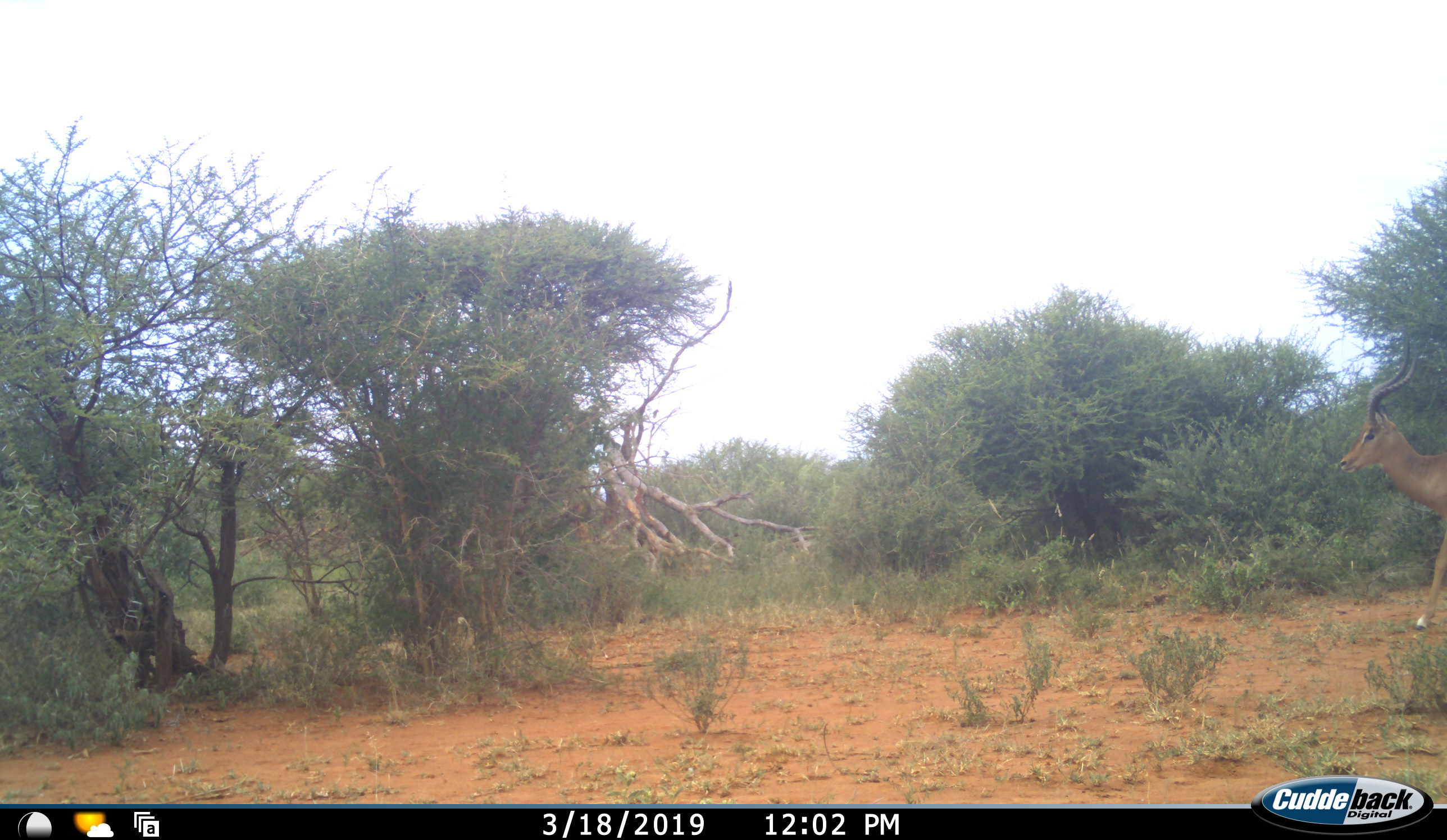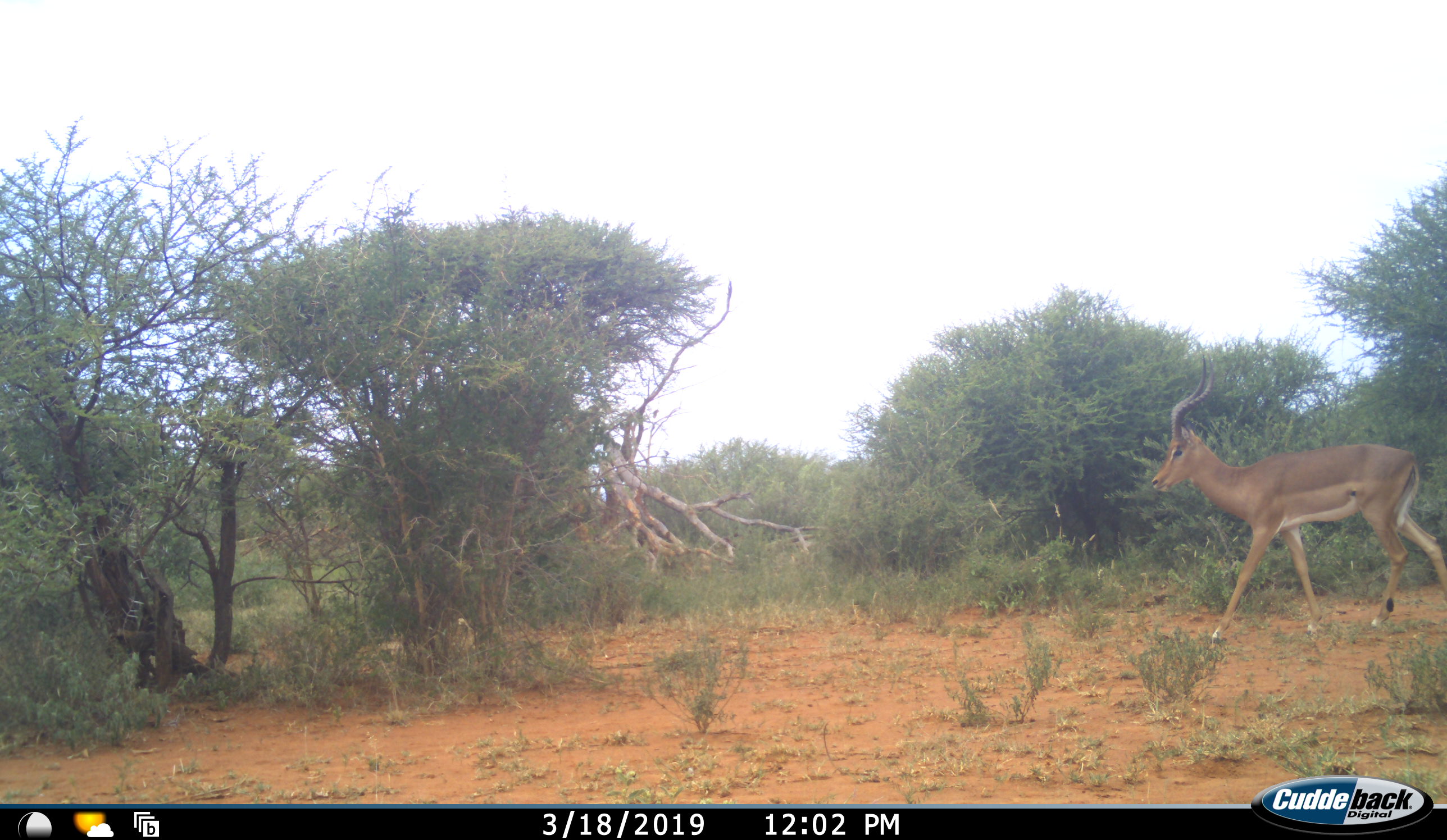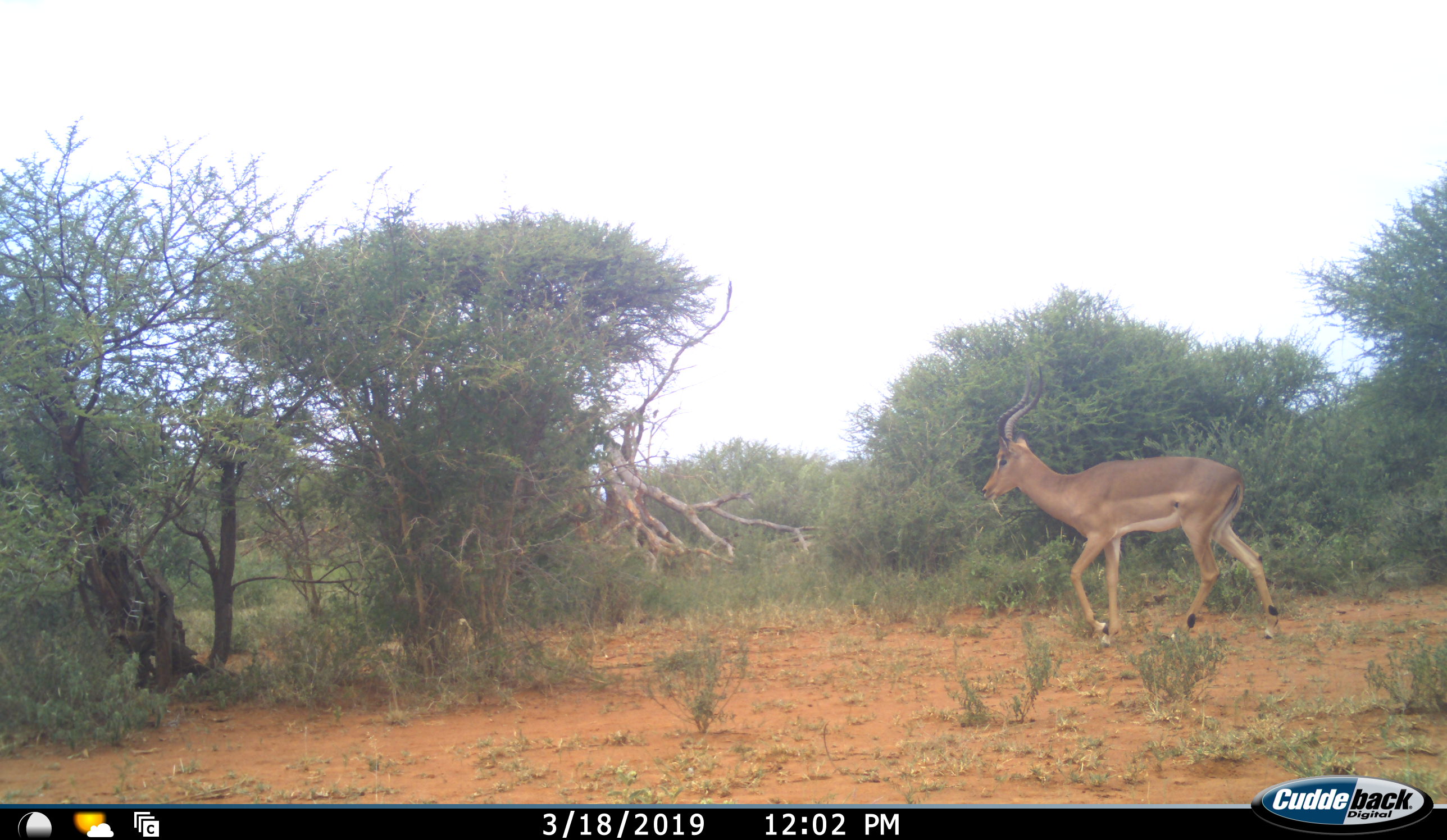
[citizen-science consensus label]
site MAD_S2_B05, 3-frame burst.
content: unidentified animal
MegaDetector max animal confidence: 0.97